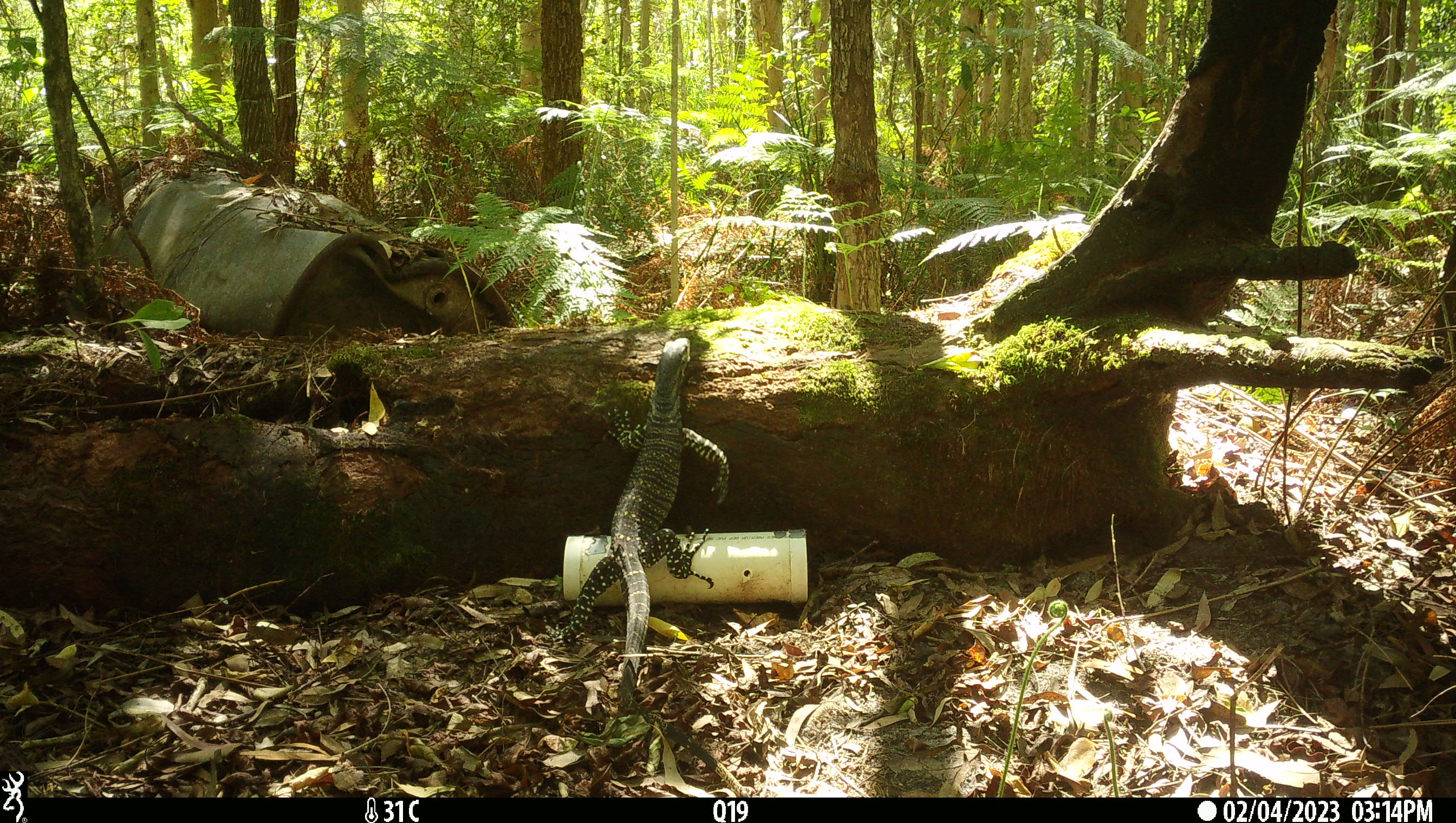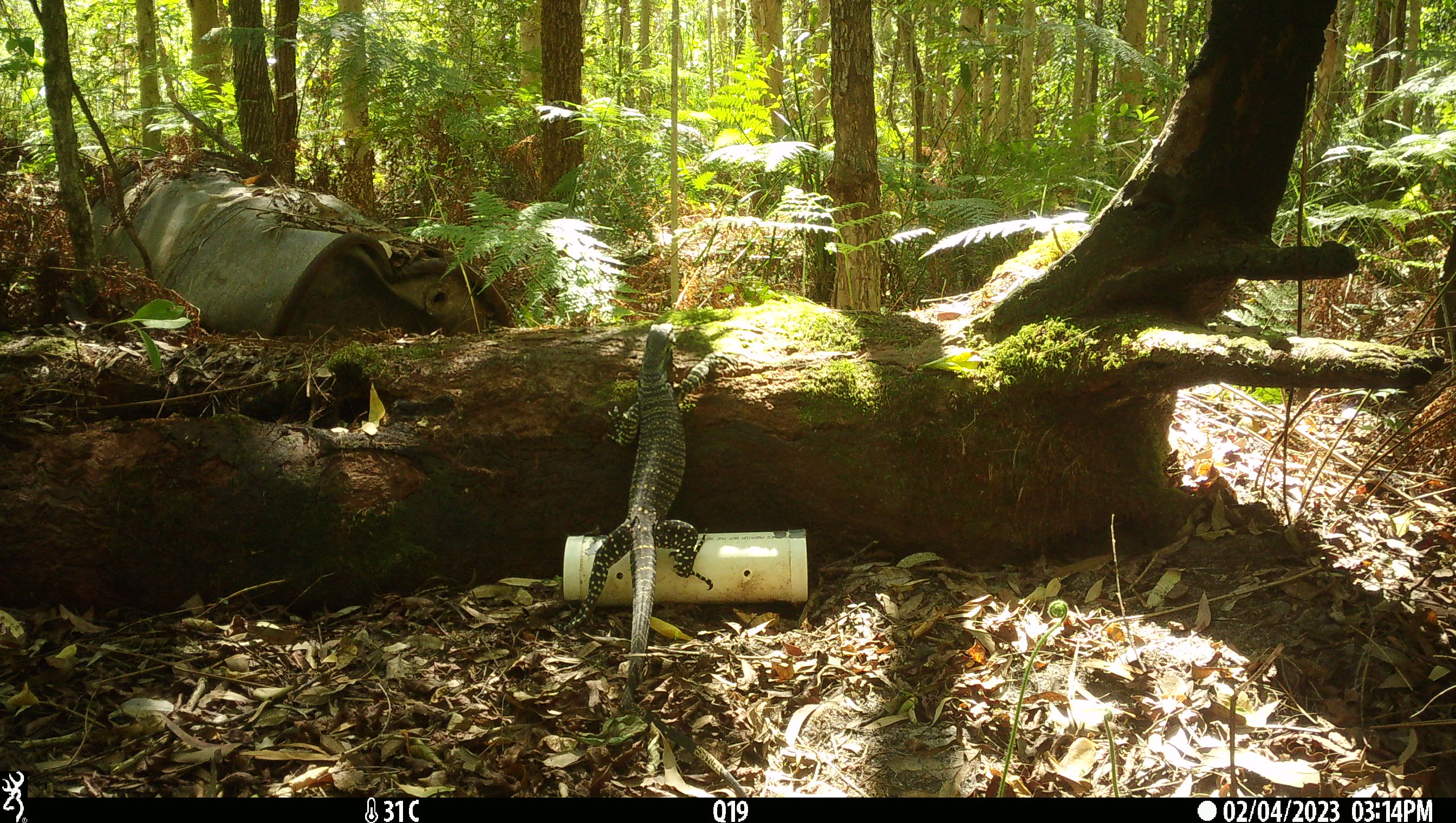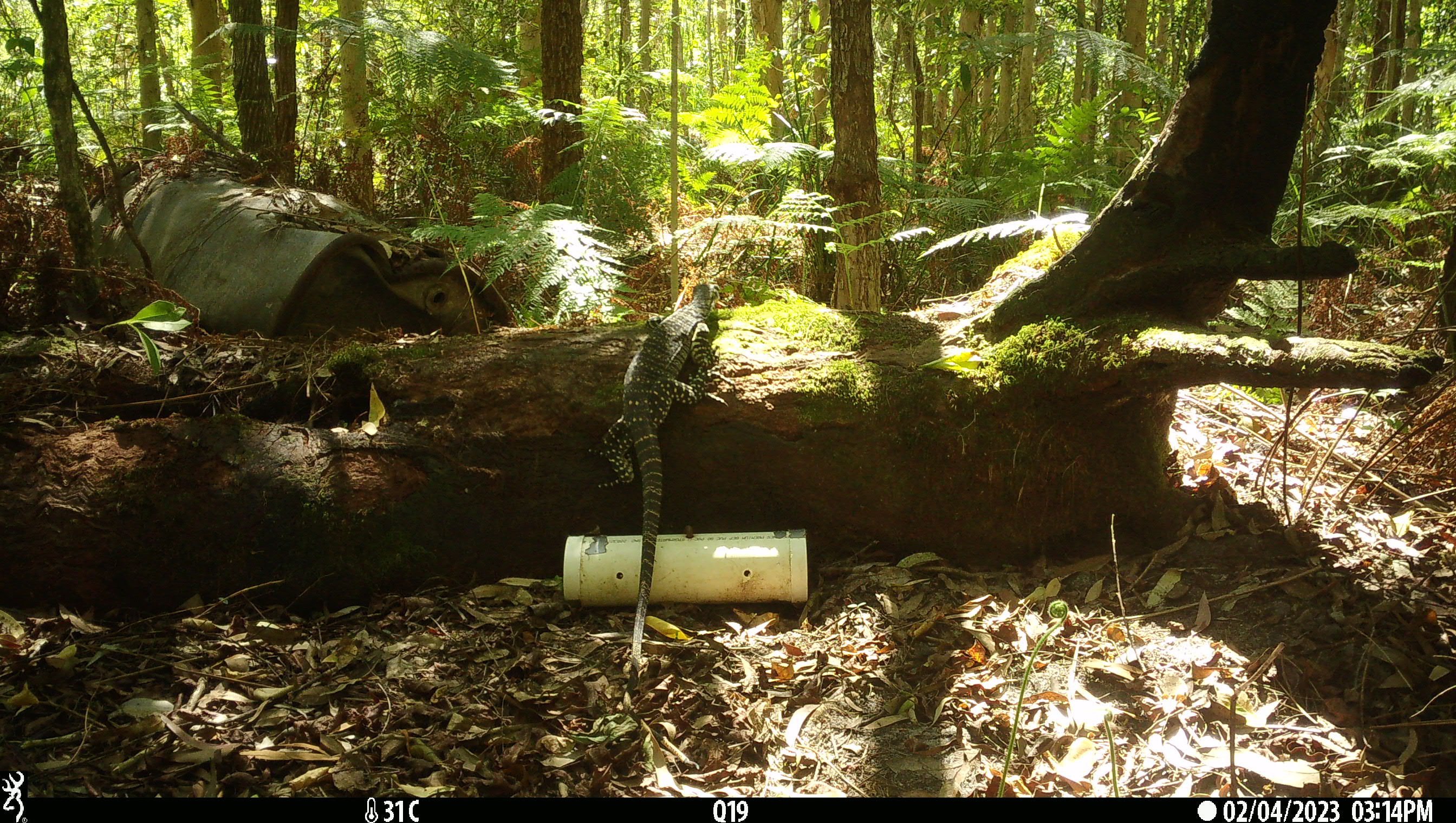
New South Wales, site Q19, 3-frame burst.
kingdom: Animalia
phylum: Chordata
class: Reptilia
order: Squamata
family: Varanidae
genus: Varanus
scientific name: Varanus varius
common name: lace monitor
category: goanna